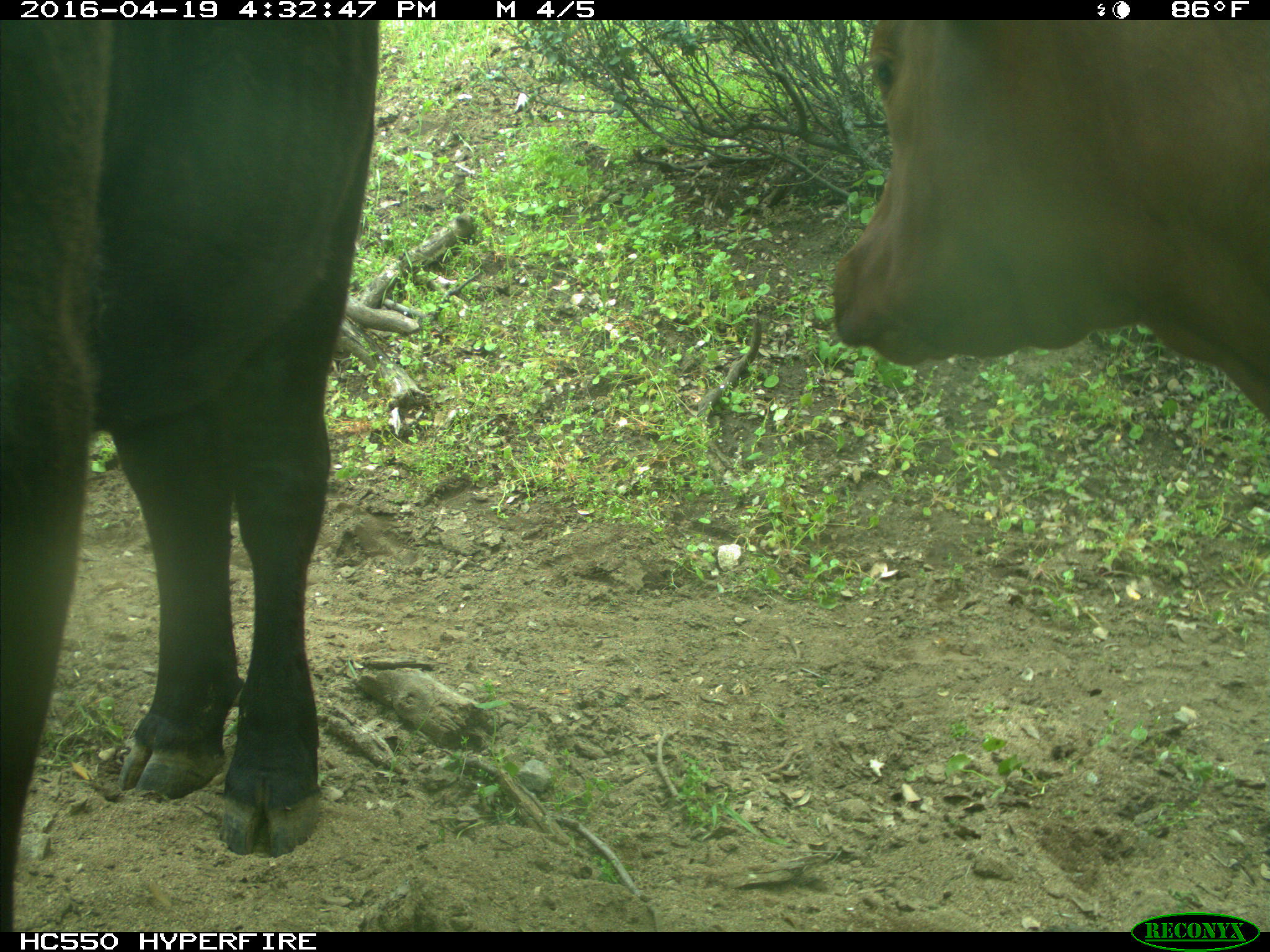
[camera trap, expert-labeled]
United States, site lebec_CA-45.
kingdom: Animalia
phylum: Chordata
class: Mammalia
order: Artiodactyla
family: Bovidae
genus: Bos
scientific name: Bos taurus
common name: domestic cow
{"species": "Bos taurus (domestic cow)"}